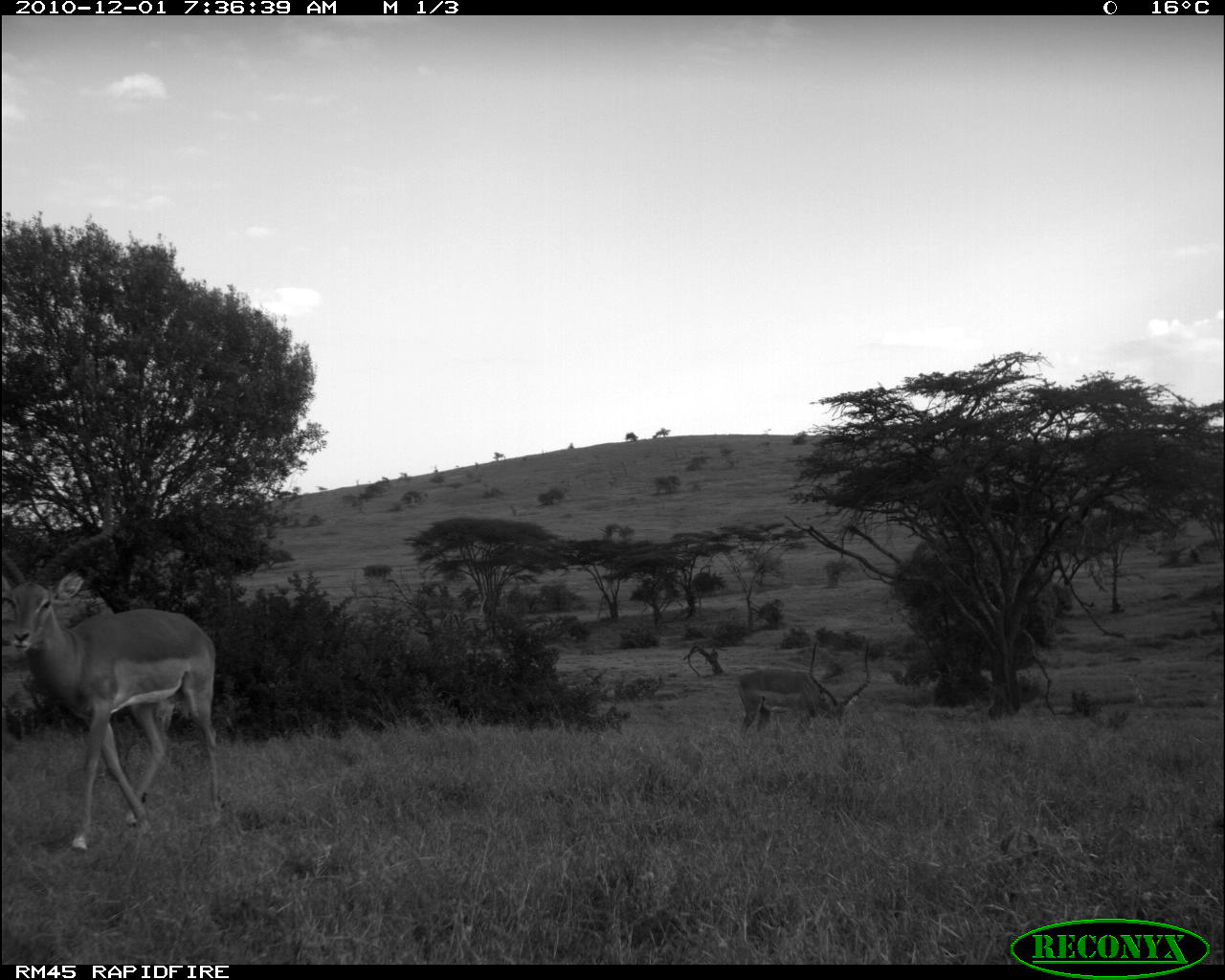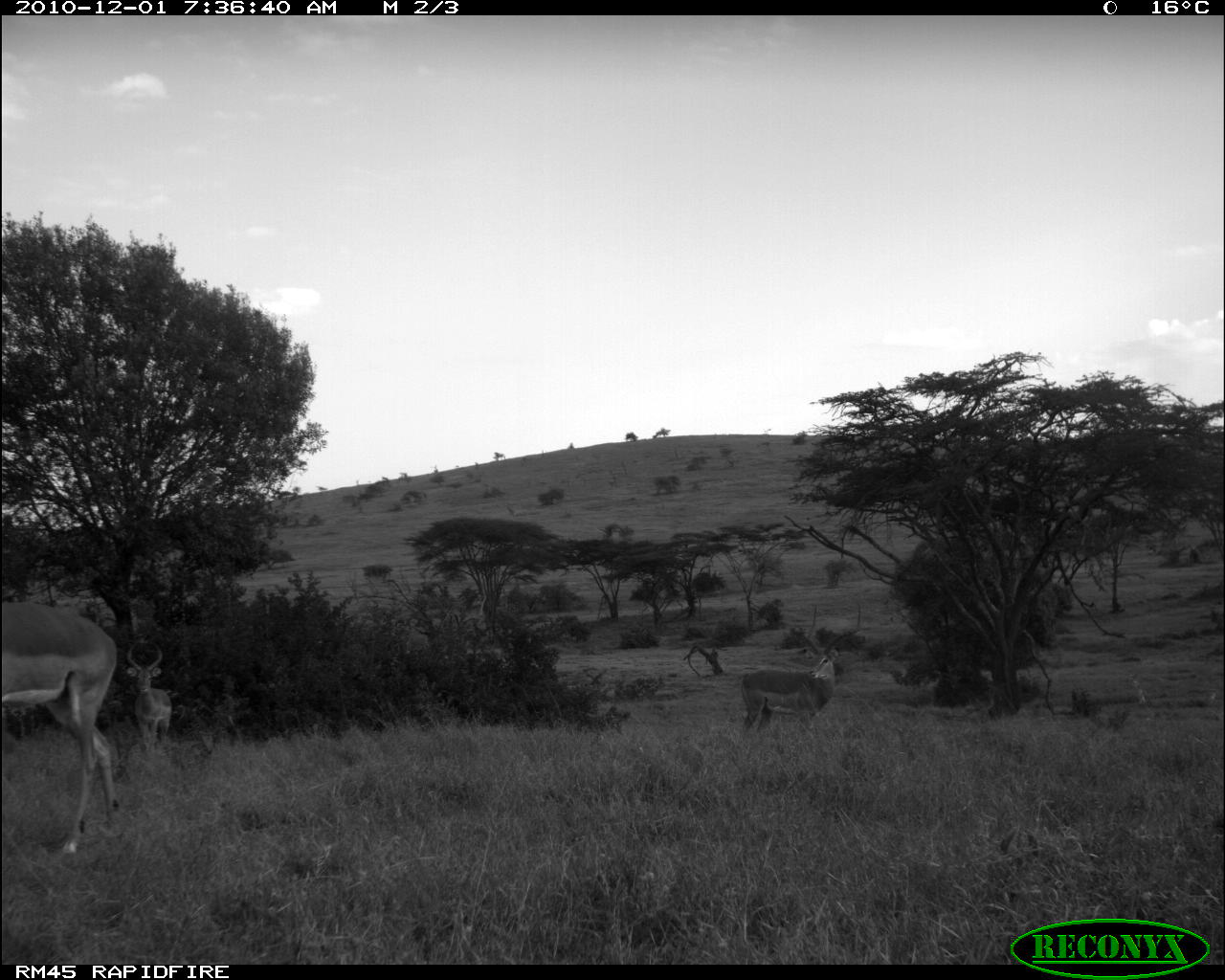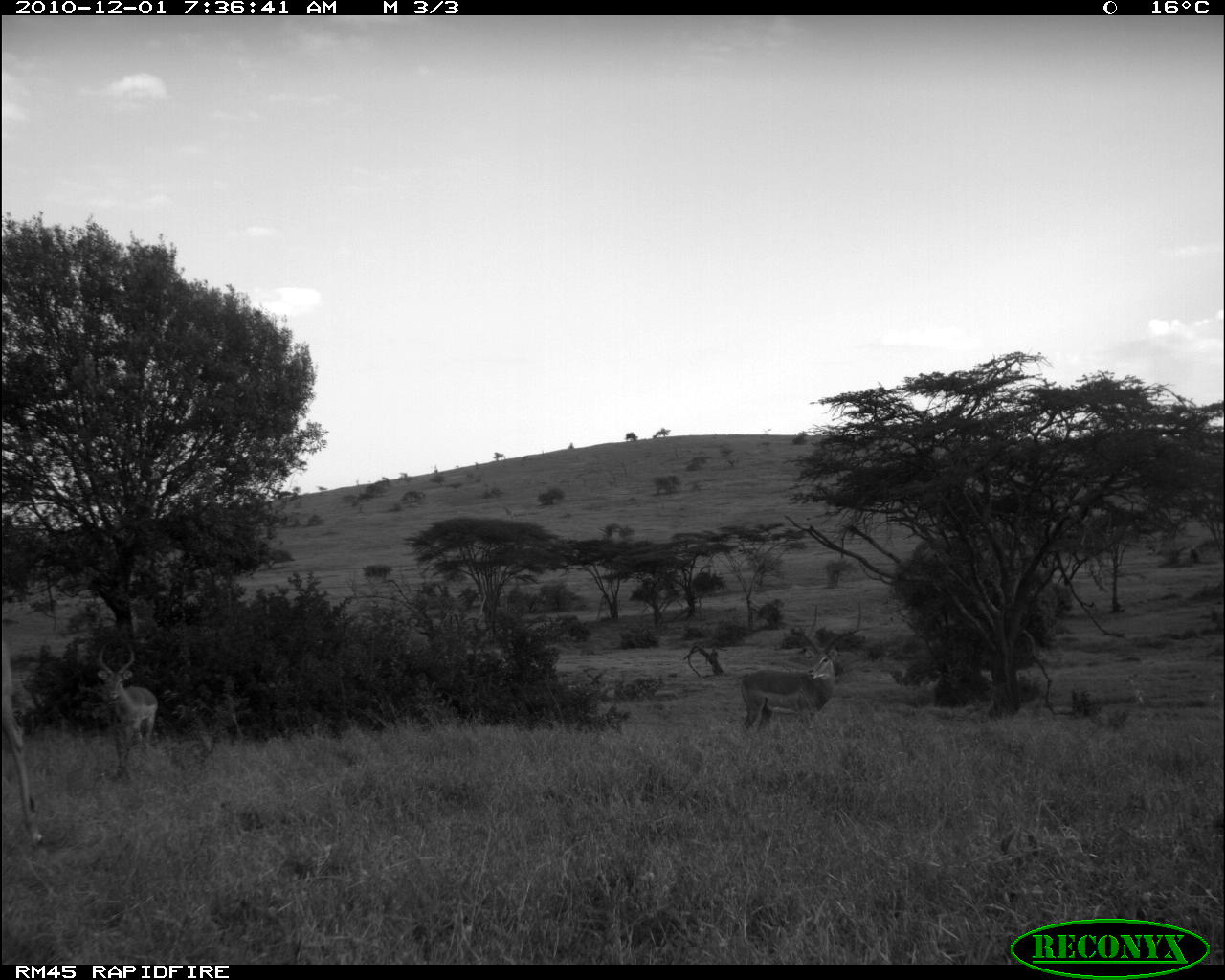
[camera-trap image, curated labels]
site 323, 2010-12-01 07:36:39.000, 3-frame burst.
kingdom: Animalia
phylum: Chordata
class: Mammalia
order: Artiodactyla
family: Bovidae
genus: Aepyceros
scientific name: Aepyceros melampus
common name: impala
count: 2